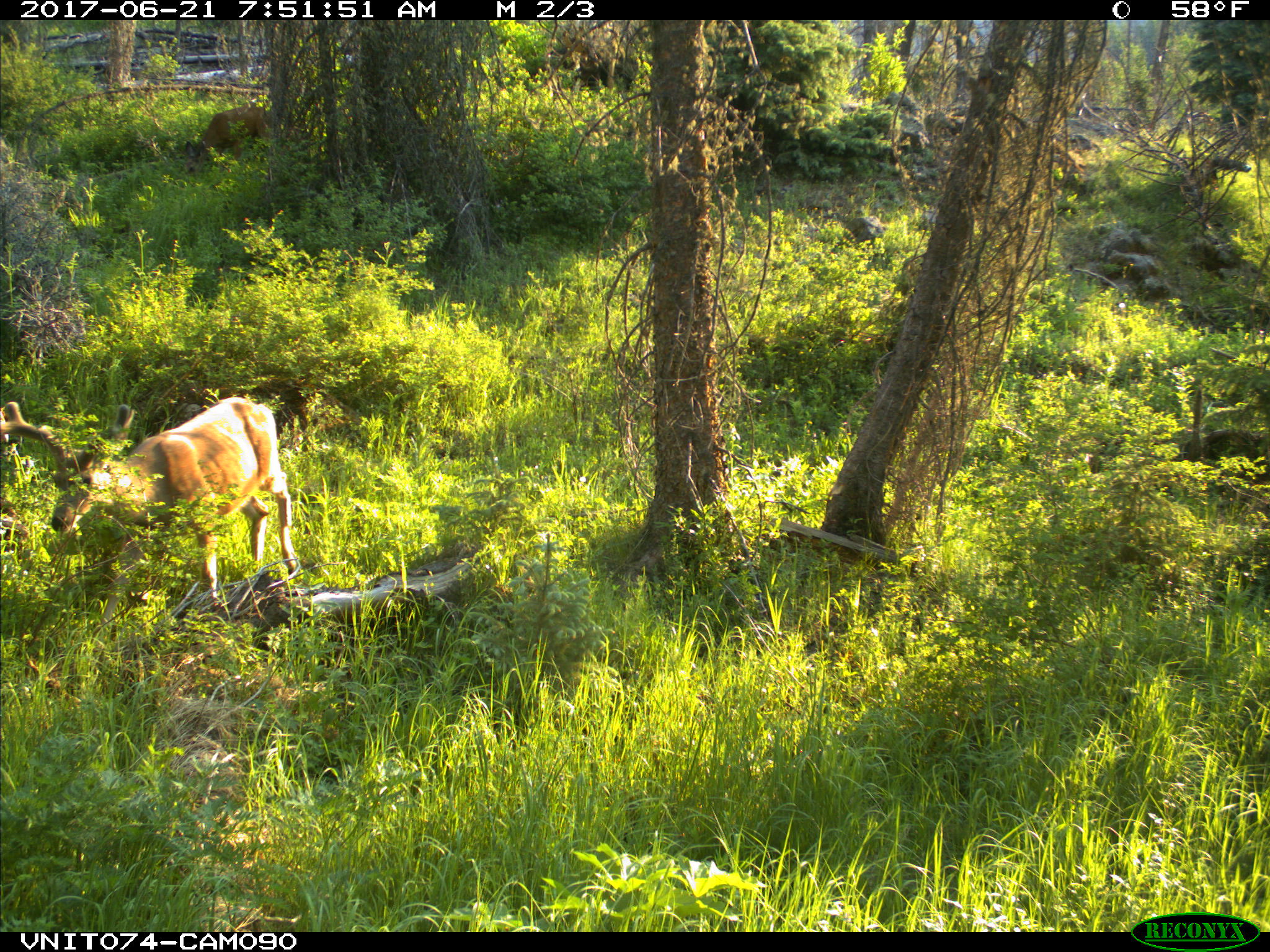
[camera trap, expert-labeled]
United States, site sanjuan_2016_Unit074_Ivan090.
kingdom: Animalia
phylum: Chordata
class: Mammalia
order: Artiodactyla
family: Cervidae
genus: Odocoileus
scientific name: Odocoileus hemionus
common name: mule deer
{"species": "Odocoileus hemionus (mule deer)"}